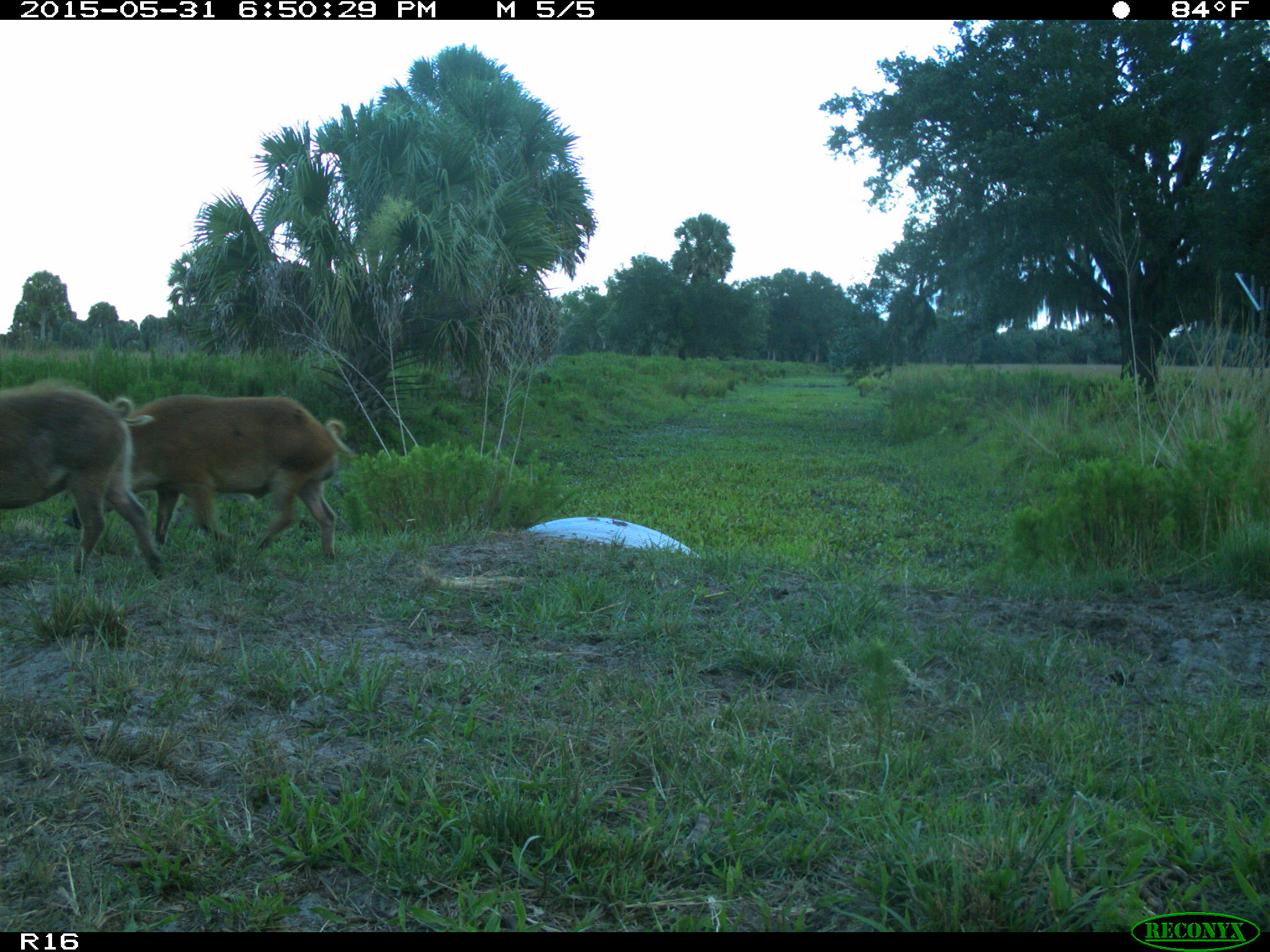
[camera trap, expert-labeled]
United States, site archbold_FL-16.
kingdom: Animalia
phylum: Chordata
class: Mammalia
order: Artiodactyla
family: Suidae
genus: Sus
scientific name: Sus scrofa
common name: wild boar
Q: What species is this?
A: Sus scrofa (wild boar).